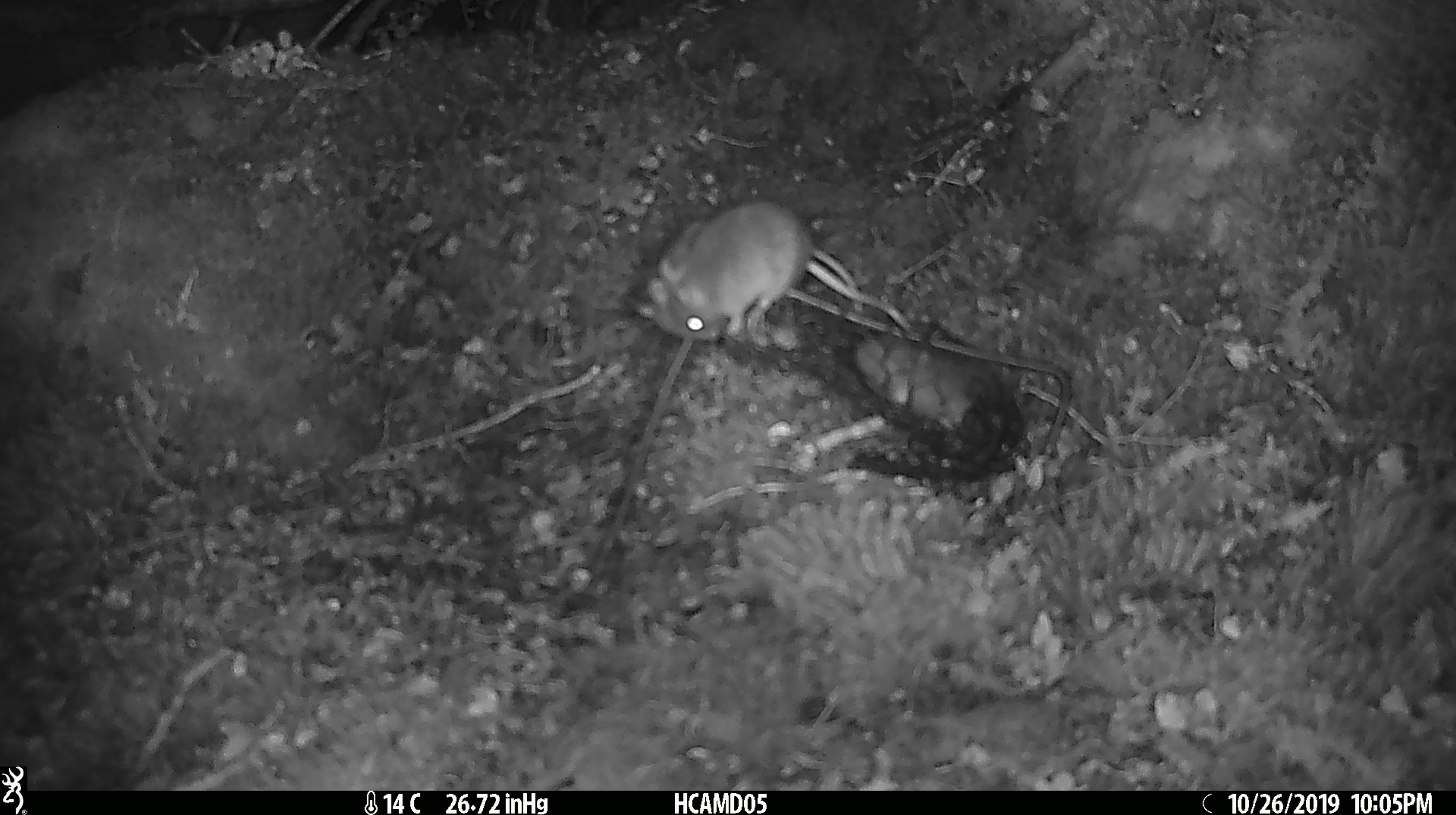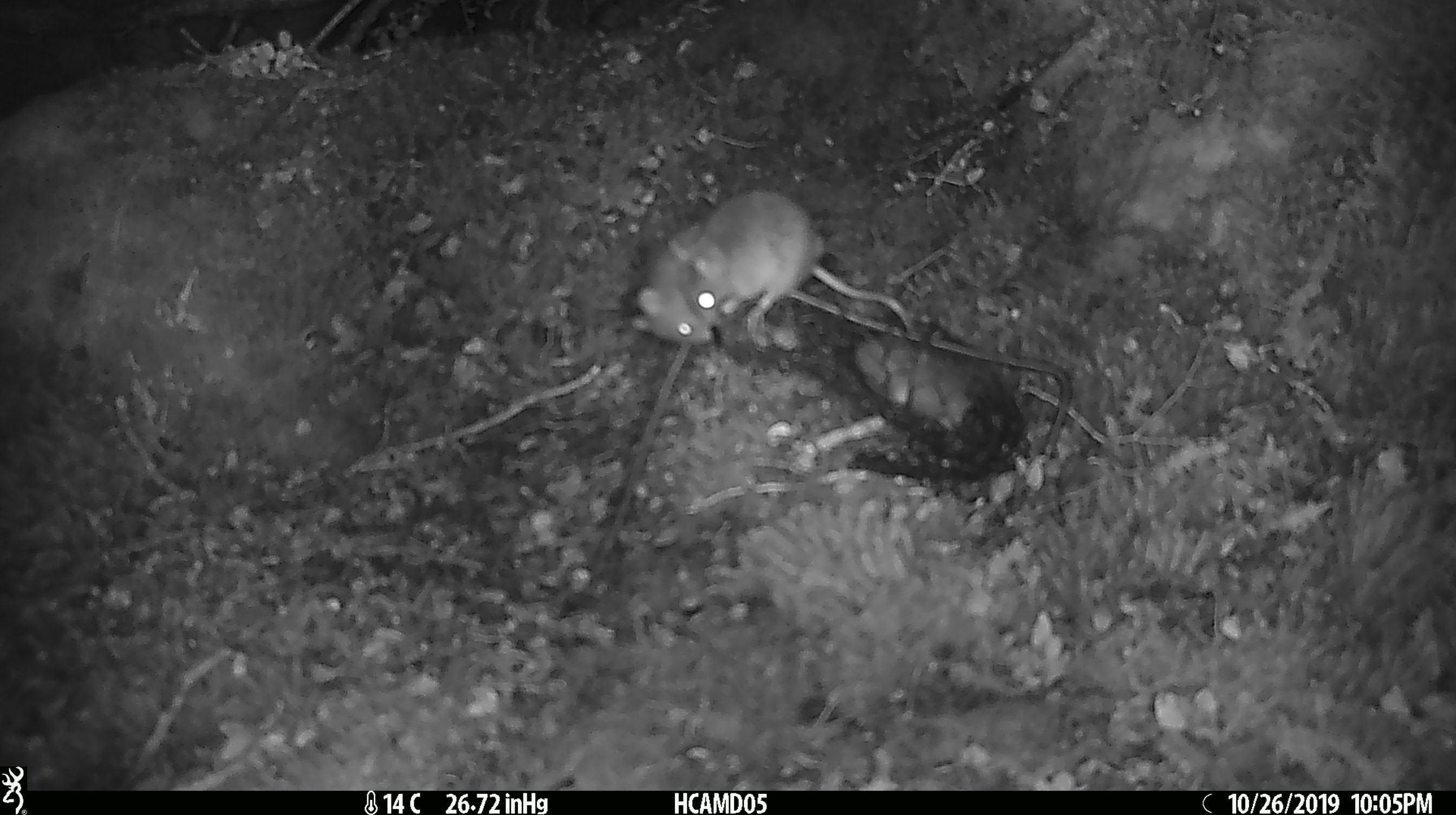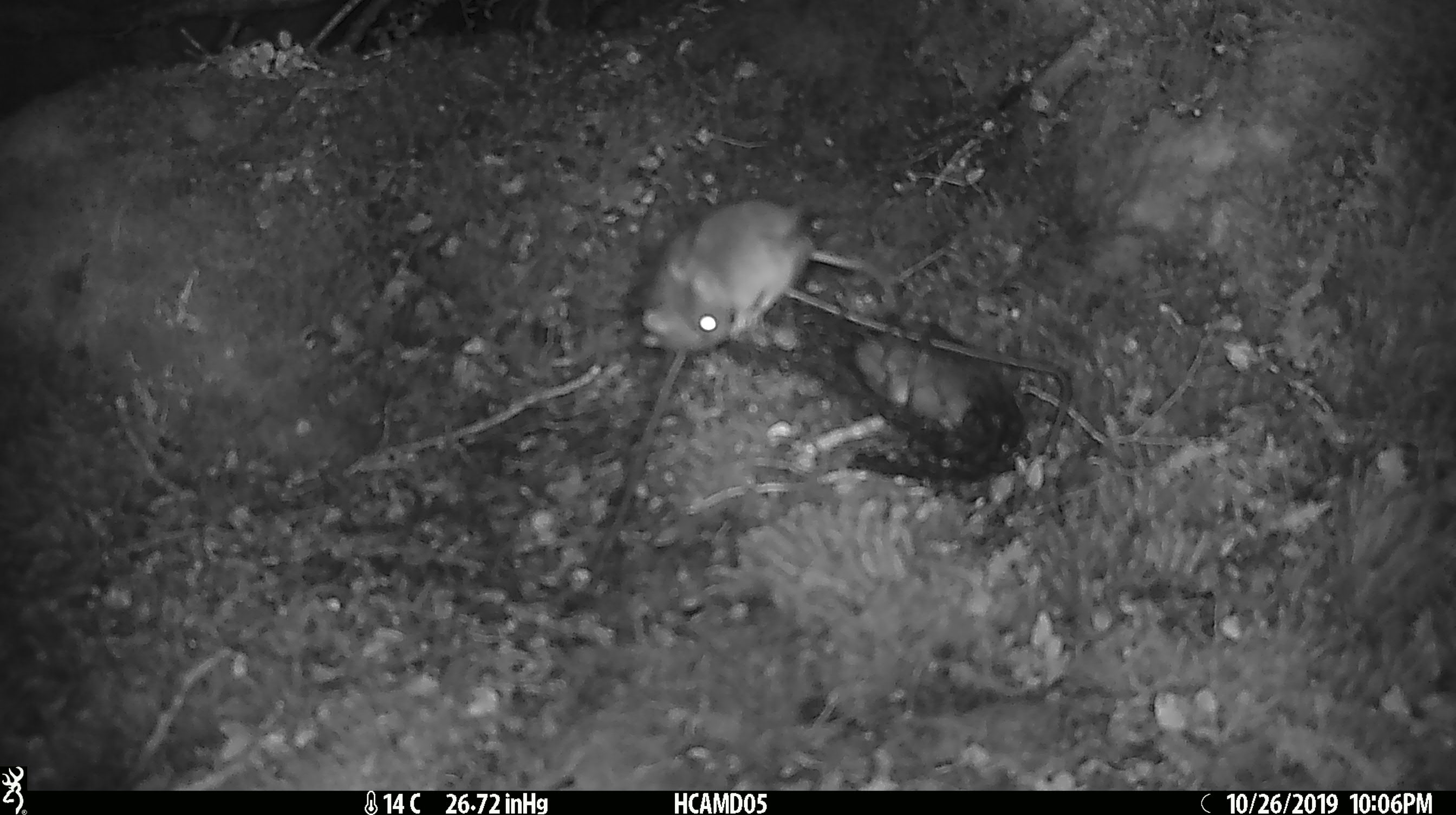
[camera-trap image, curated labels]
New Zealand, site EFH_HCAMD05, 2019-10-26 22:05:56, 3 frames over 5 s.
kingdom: Animalia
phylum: Chordata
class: Mammalia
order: Rodentia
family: Muridae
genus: Mus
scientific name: Mus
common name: mouse